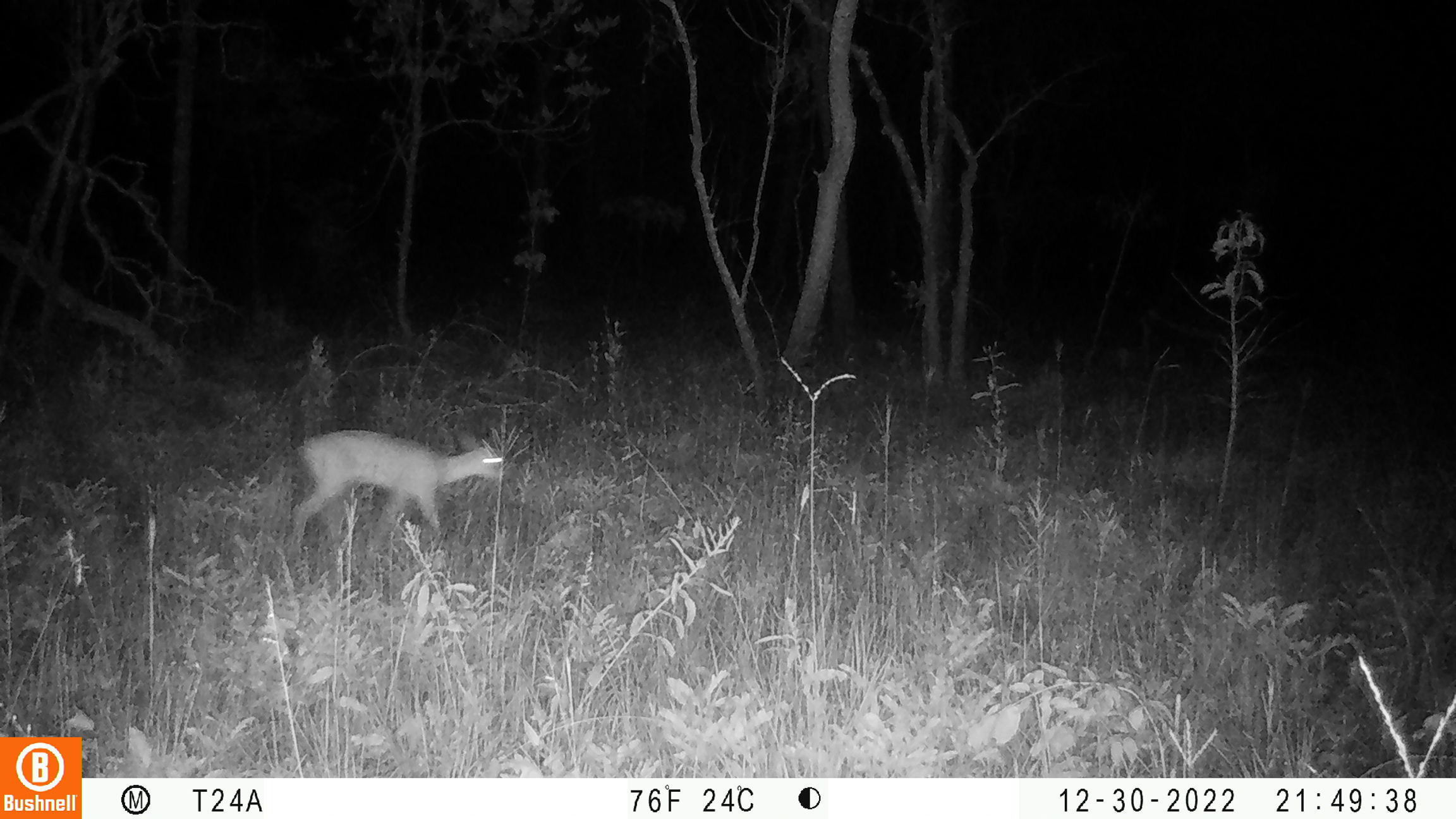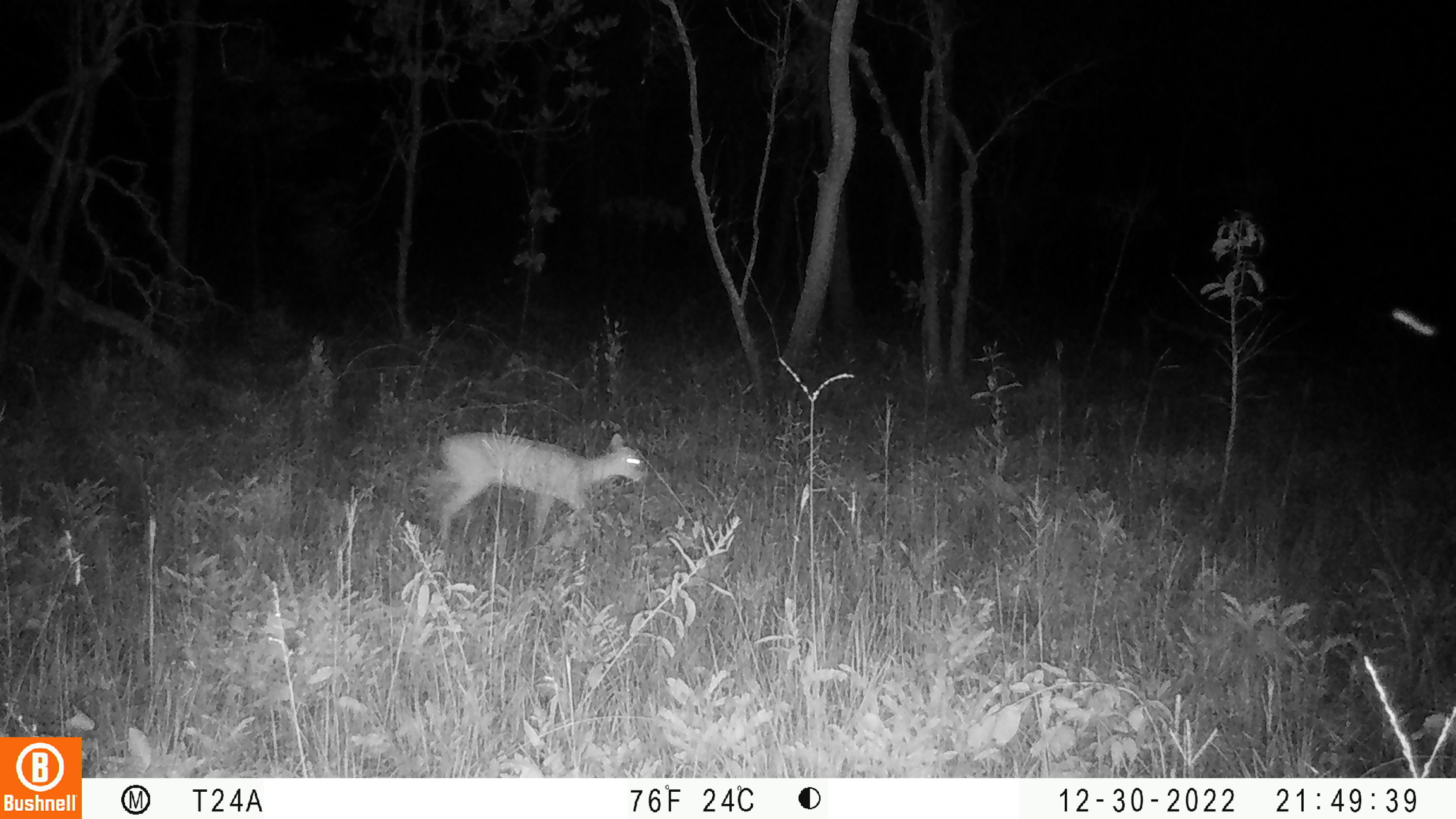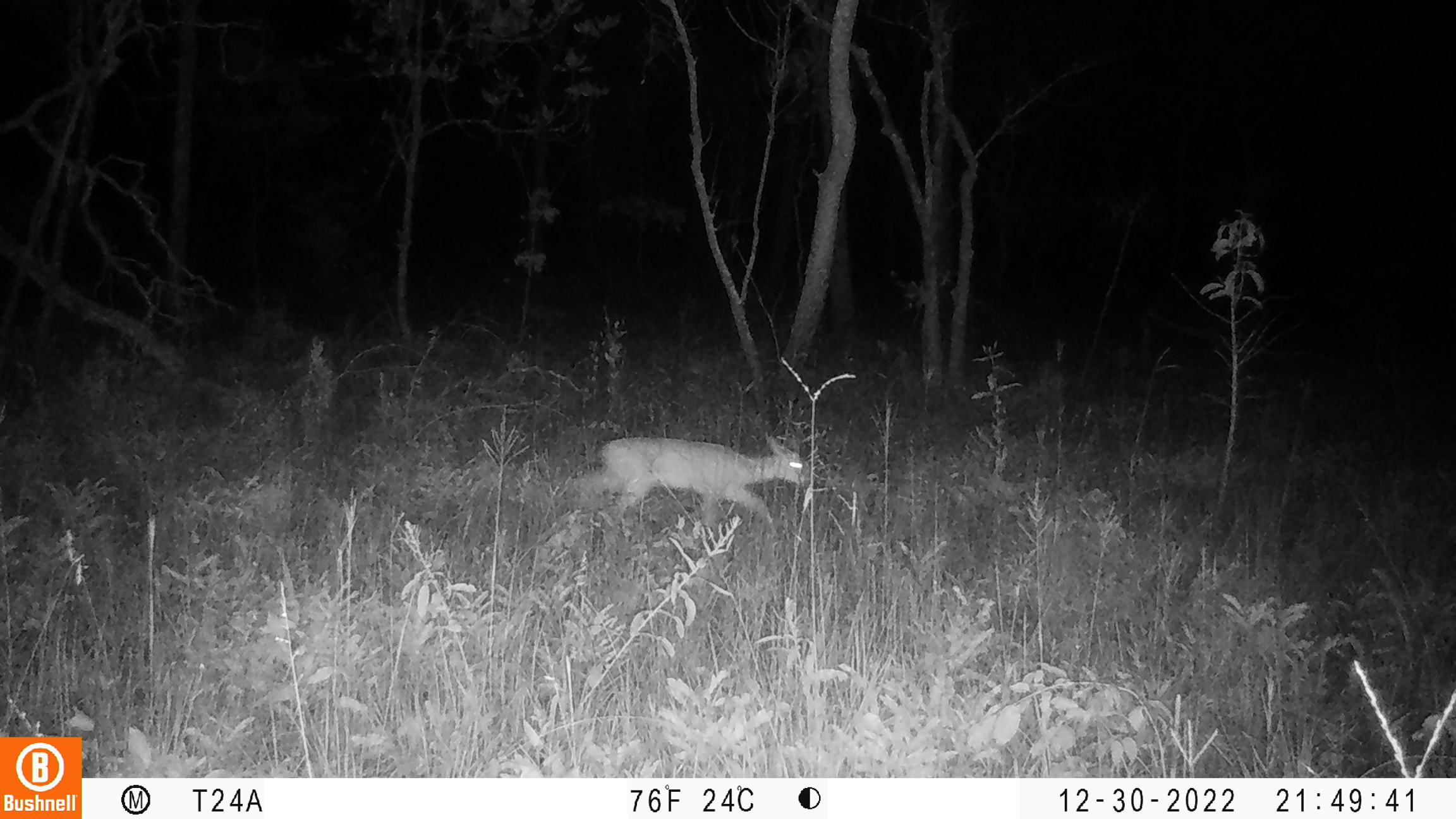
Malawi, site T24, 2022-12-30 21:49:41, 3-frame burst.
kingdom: Animalia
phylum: Chordata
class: Mammalia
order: Artiodactyla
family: Bovidae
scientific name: Antilopinae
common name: small antelope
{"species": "small antelope (Antilopinae)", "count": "1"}